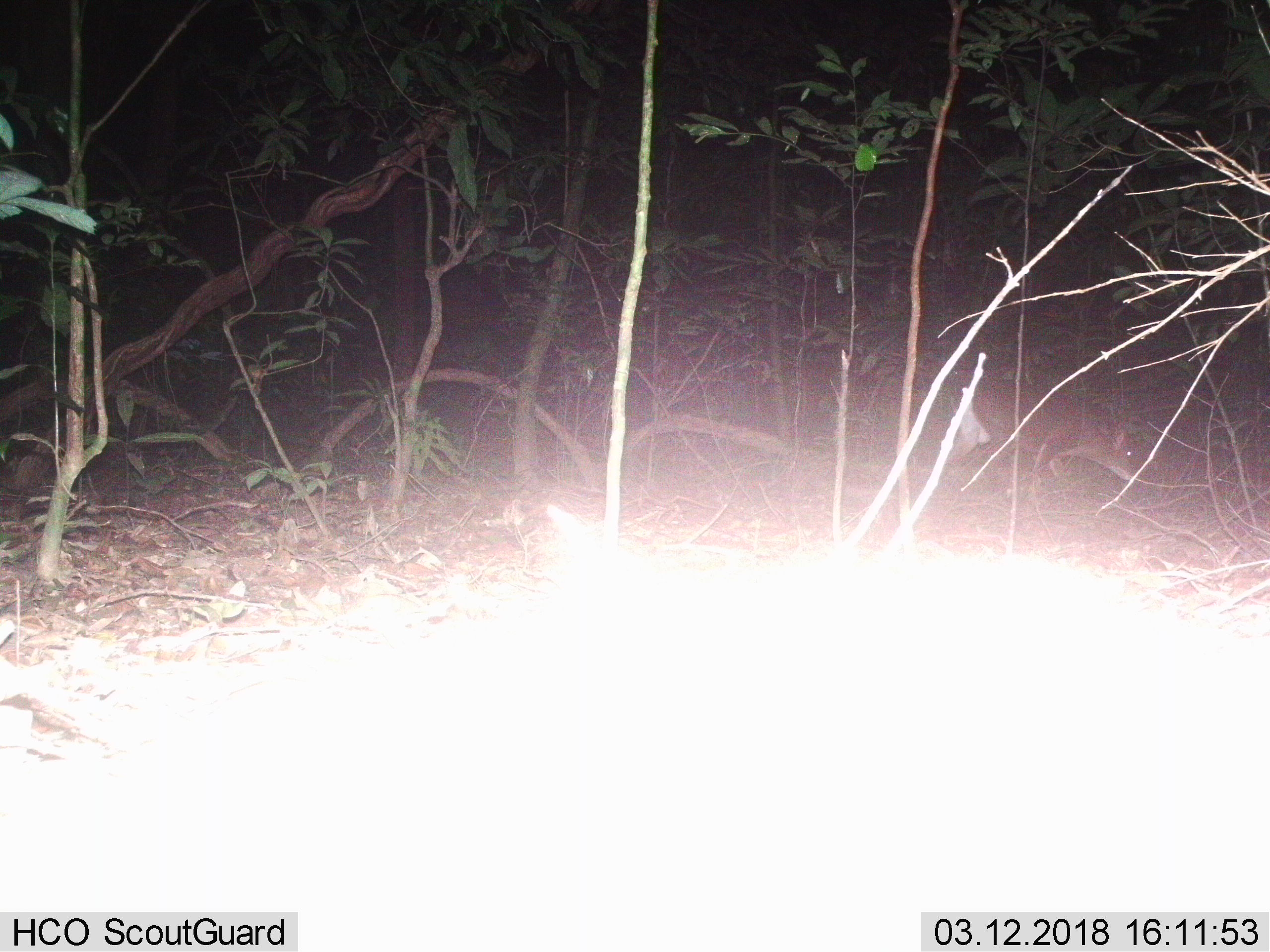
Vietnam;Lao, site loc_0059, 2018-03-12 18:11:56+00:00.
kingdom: Animalia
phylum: Chordata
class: Mammalia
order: Artiodactyla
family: Cervidae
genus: Muntiacus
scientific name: Muntiacus vuquangensis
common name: large-antlered muntjac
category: large antlered muntjac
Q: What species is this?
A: Large antlered muntjac (large-antlered muntjac) (Muntiacus vuquangensis).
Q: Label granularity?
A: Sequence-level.